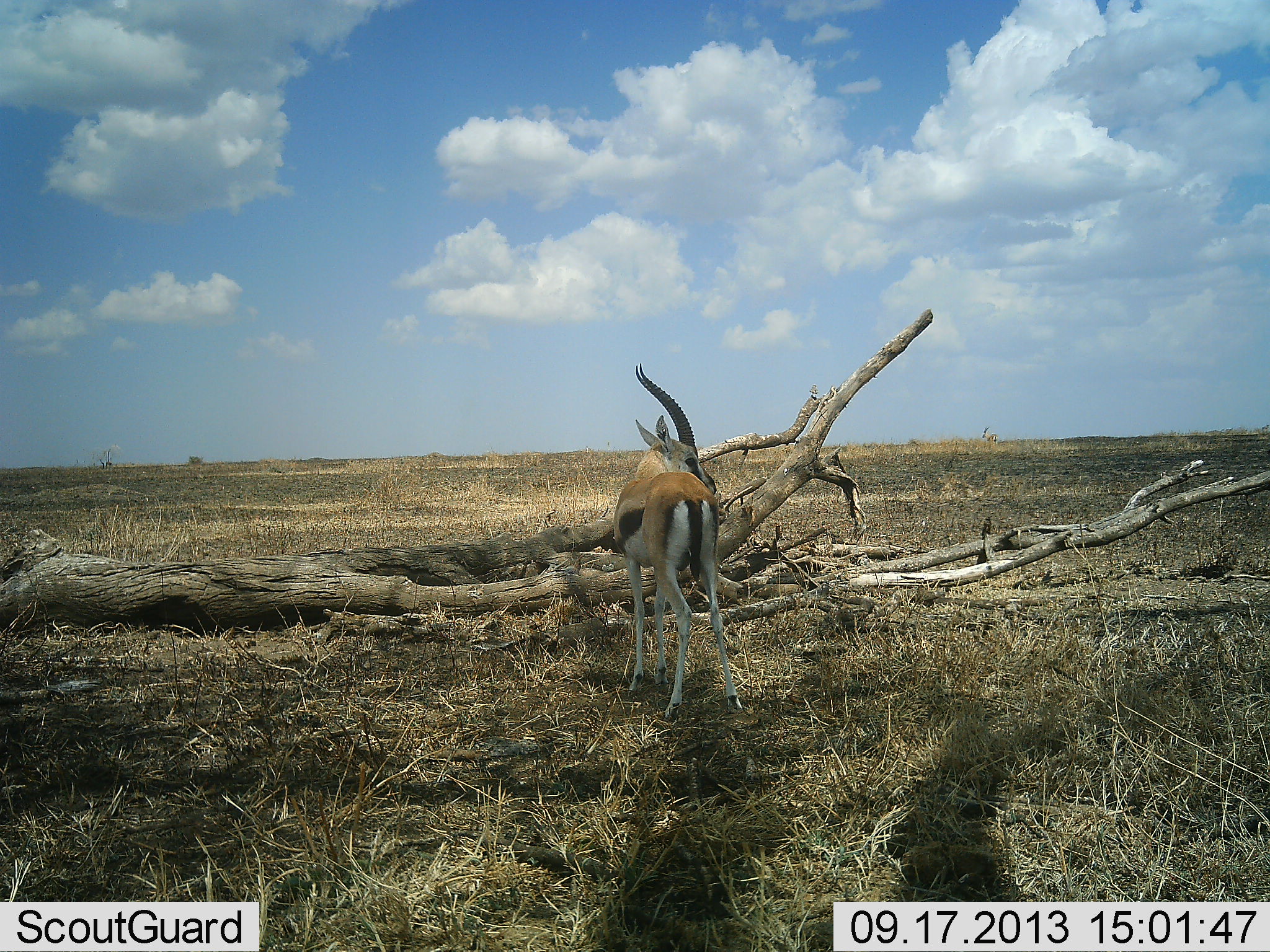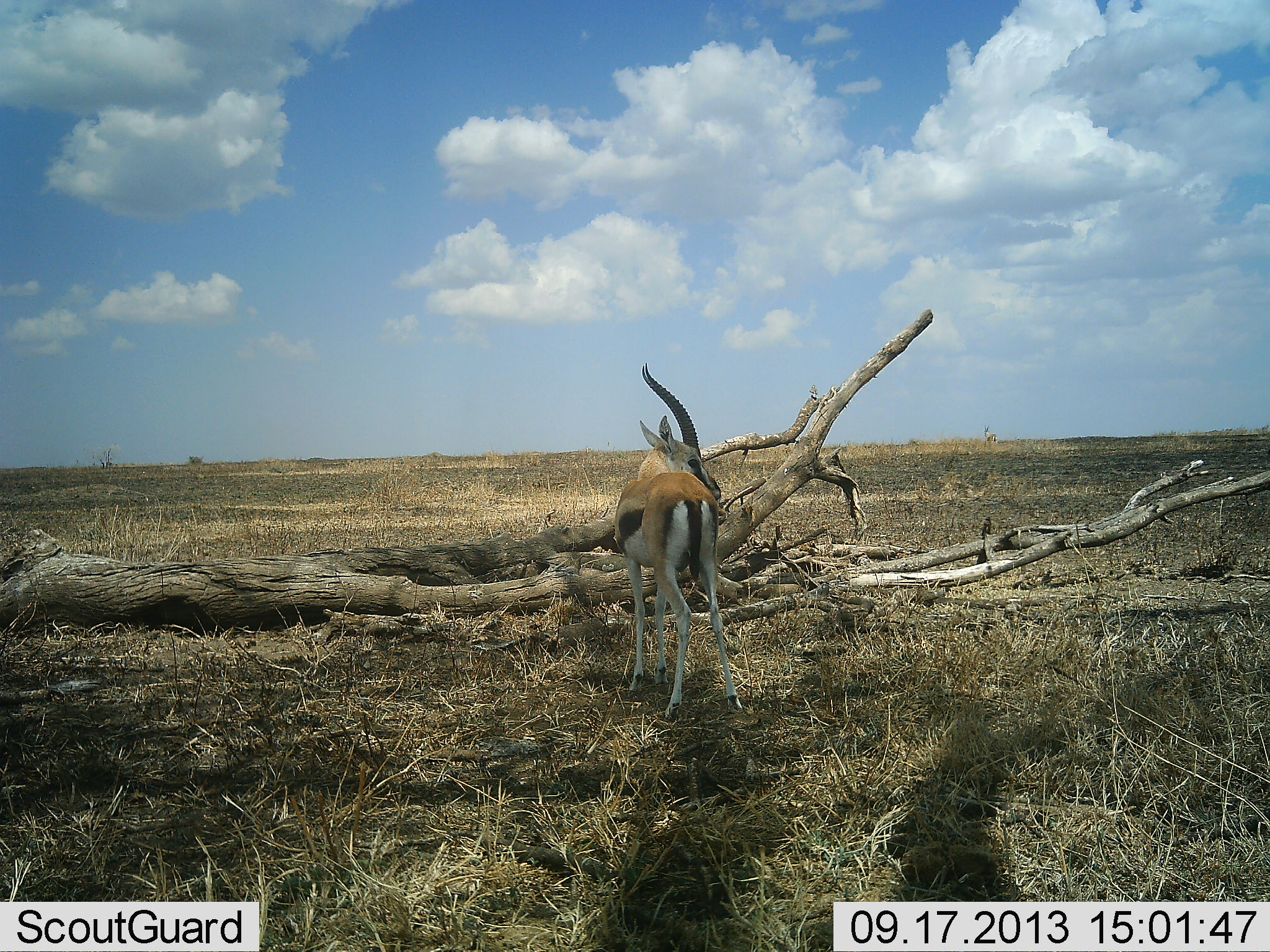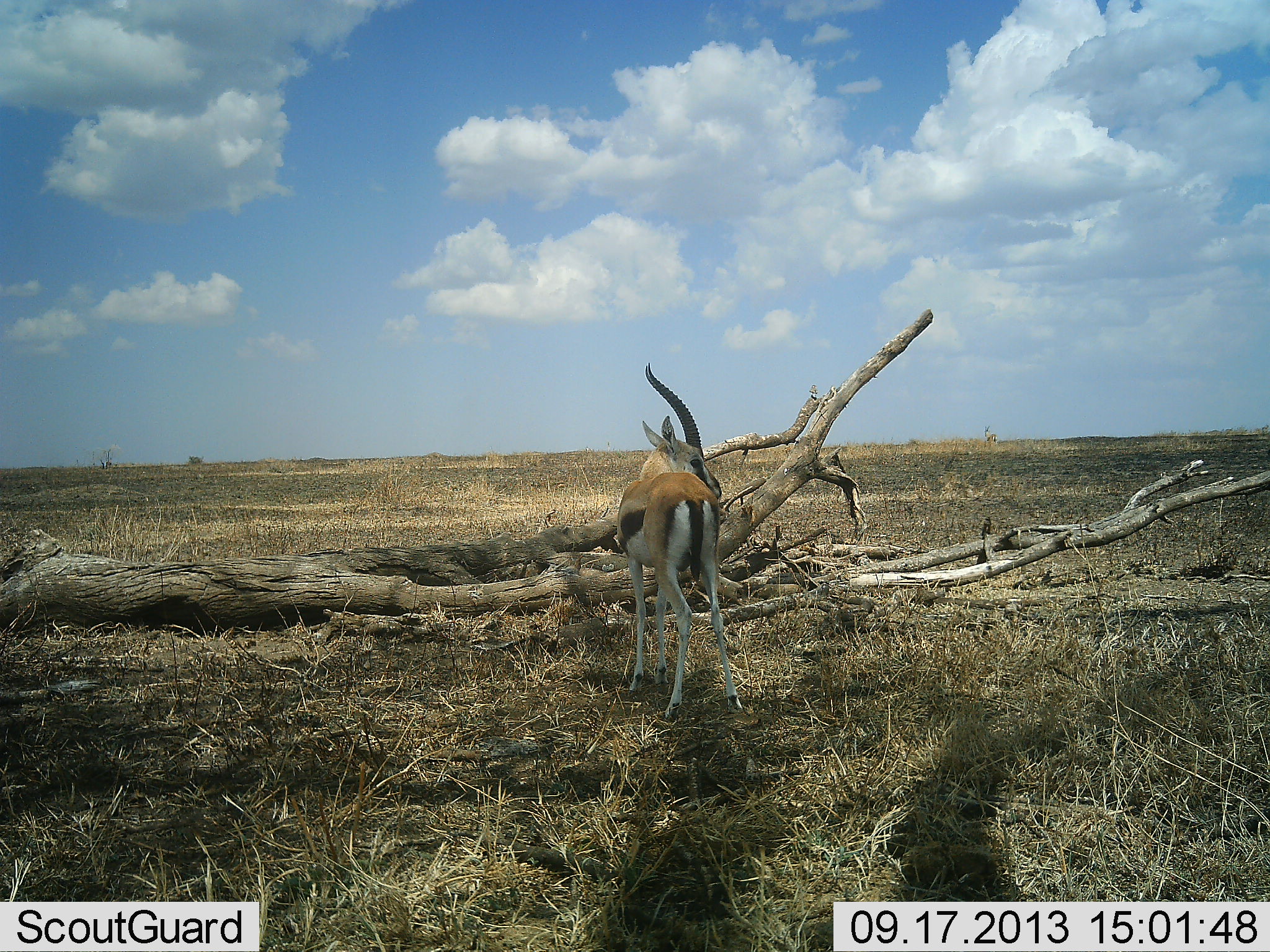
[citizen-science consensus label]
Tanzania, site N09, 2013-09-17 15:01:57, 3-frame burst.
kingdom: Animalia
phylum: Chordata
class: Mammalia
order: Artiodactyla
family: Bovidae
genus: Eudorcas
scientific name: Eudorcas thomsonii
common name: thomson's gazelle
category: gazellethomsons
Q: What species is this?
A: Gazellethomsons (thomson's gazelle) (Eudorcas thomsonii).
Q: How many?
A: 1.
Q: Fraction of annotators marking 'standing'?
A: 100%.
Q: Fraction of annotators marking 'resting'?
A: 0%.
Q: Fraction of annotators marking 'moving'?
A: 0%.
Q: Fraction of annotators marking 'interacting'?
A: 0%.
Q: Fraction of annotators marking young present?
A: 0%.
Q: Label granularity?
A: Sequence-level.